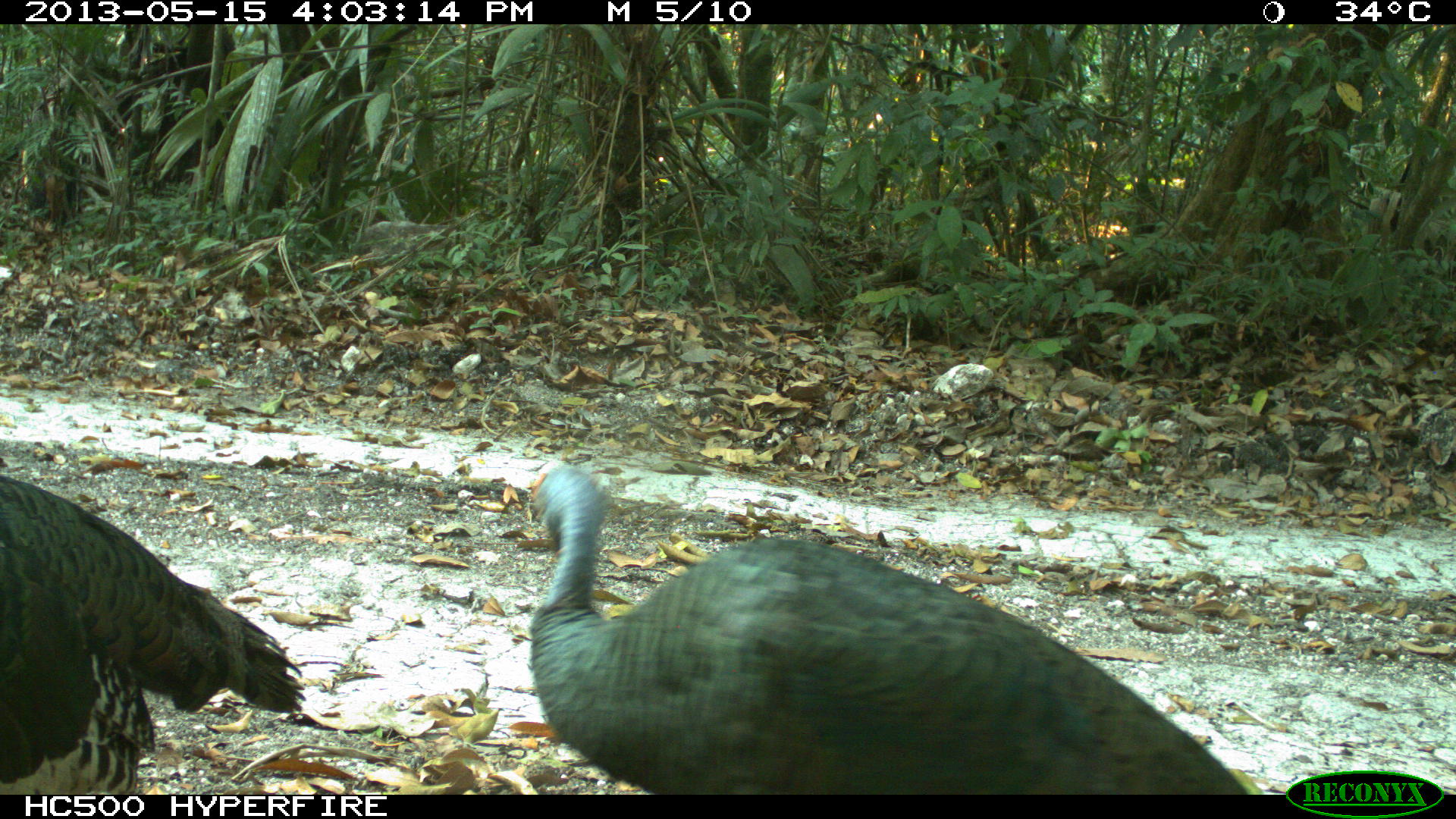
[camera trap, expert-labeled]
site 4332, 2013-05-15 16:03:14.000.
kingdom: Animalia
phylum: Chordata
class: Aves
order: Galliformes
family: Phasianidae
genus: Meleagris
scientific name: Meleagris ocellata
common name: ocellated turkey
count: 3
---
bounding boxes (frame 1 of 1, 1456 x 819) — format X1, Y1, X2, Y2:
meleagris ocellata: 529, 465, 1251, 795; 0, 473, 306, 792